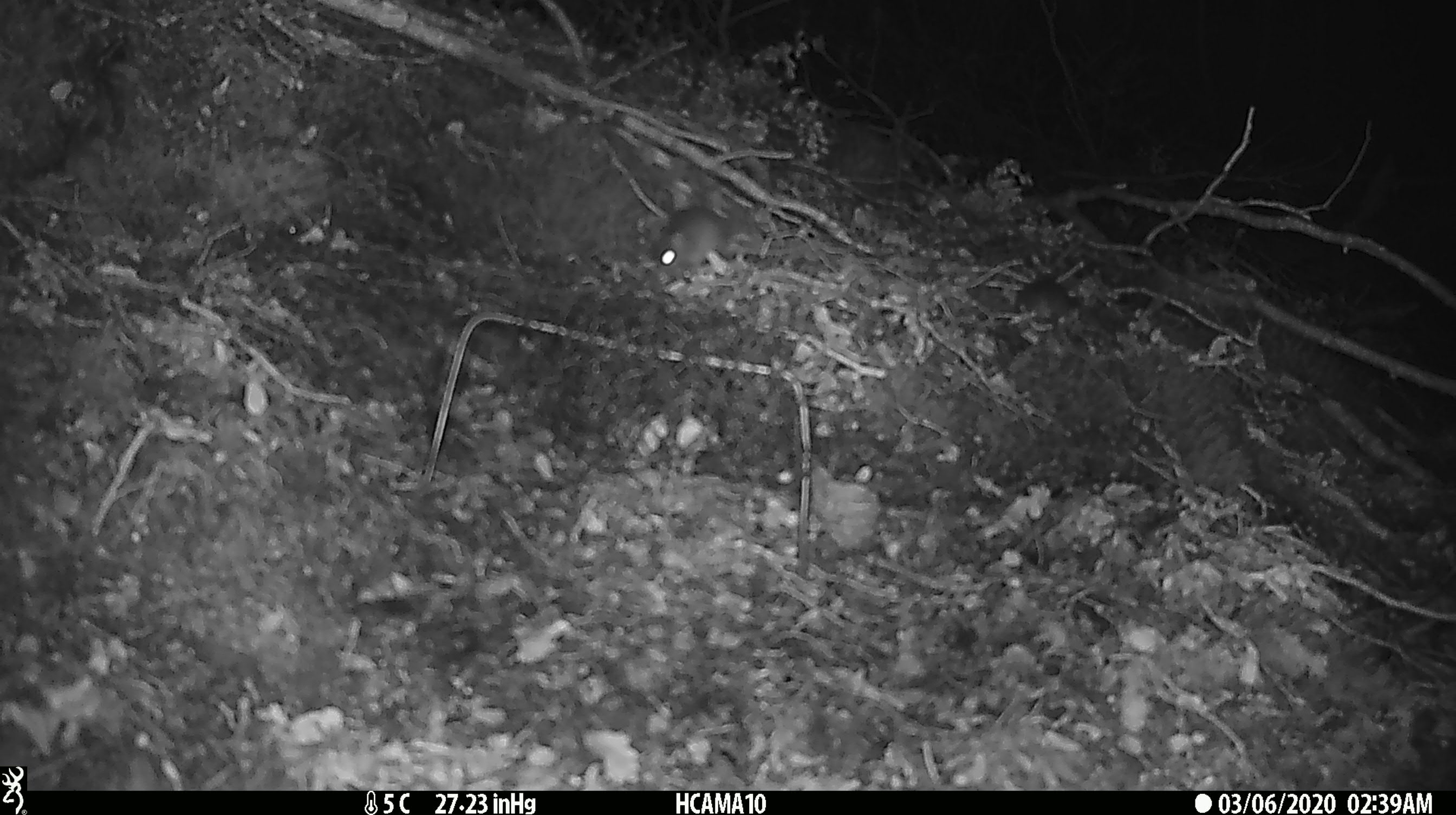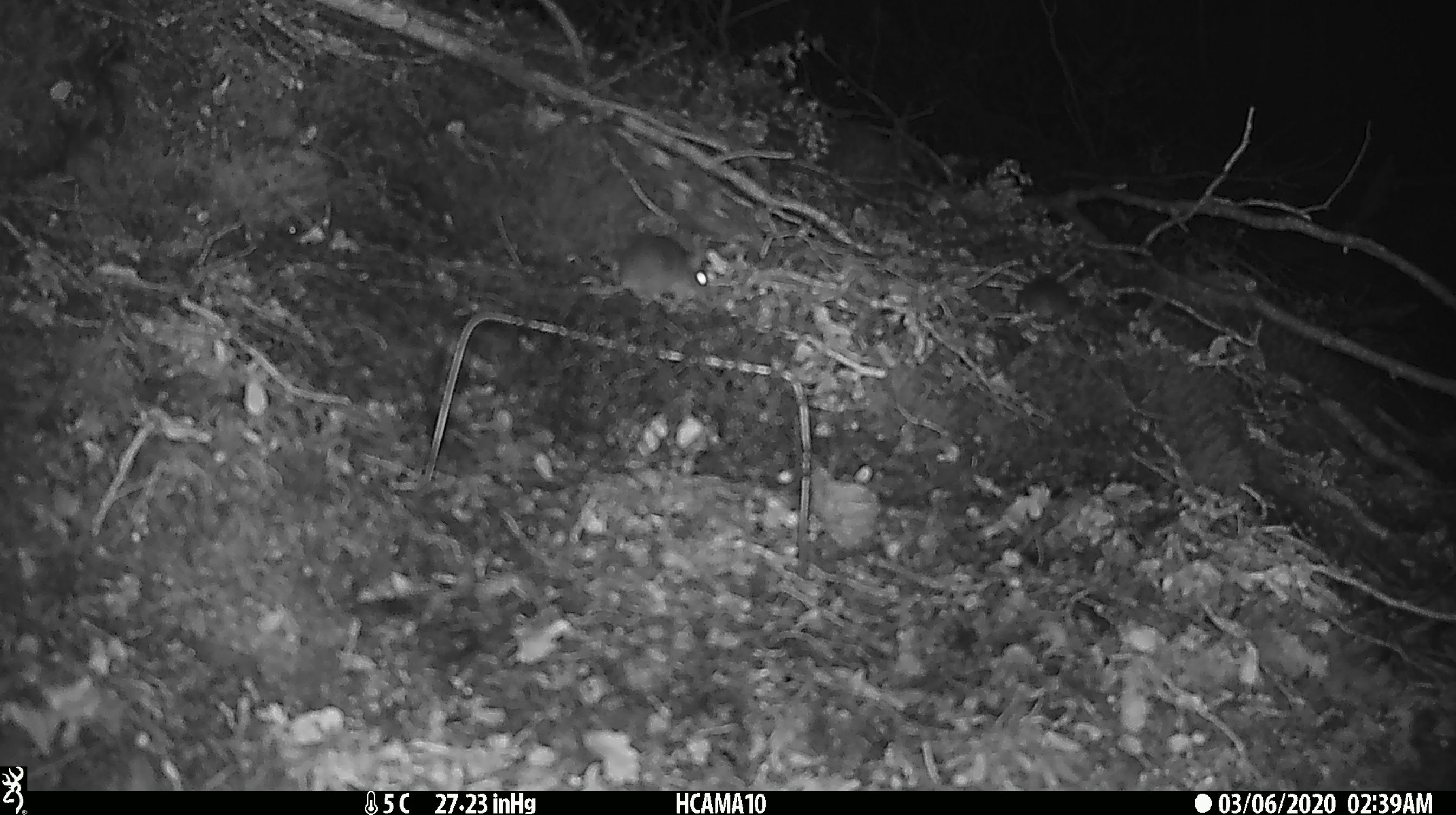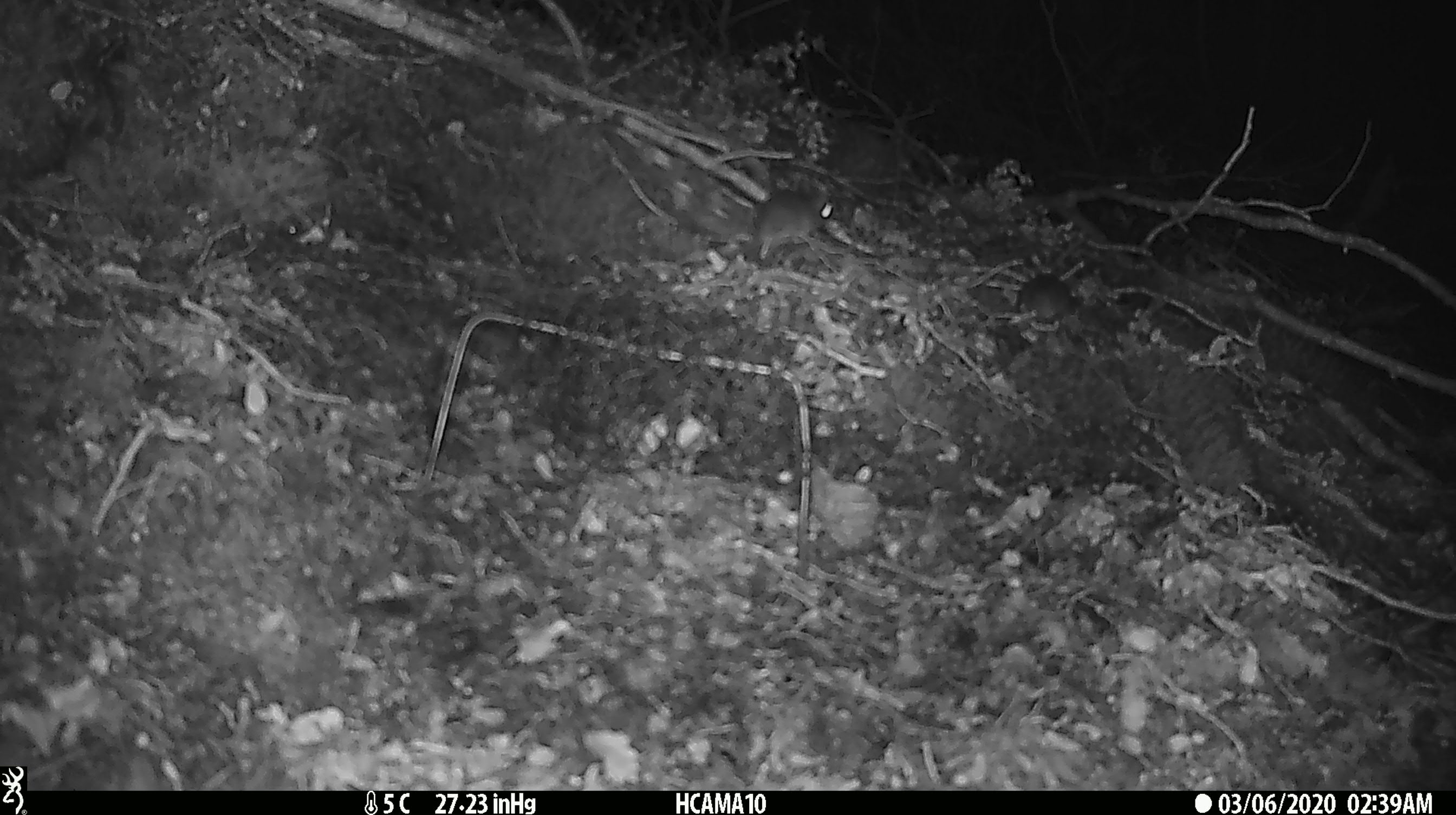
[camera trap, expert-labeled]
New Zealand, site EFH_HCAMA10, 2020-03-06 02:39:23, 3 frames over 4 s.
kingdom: Animalia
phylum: Chordata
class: Mammalia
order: Rodentia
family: Muridae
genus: Mus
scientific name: Mus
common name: mouse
Mouse (Mus).